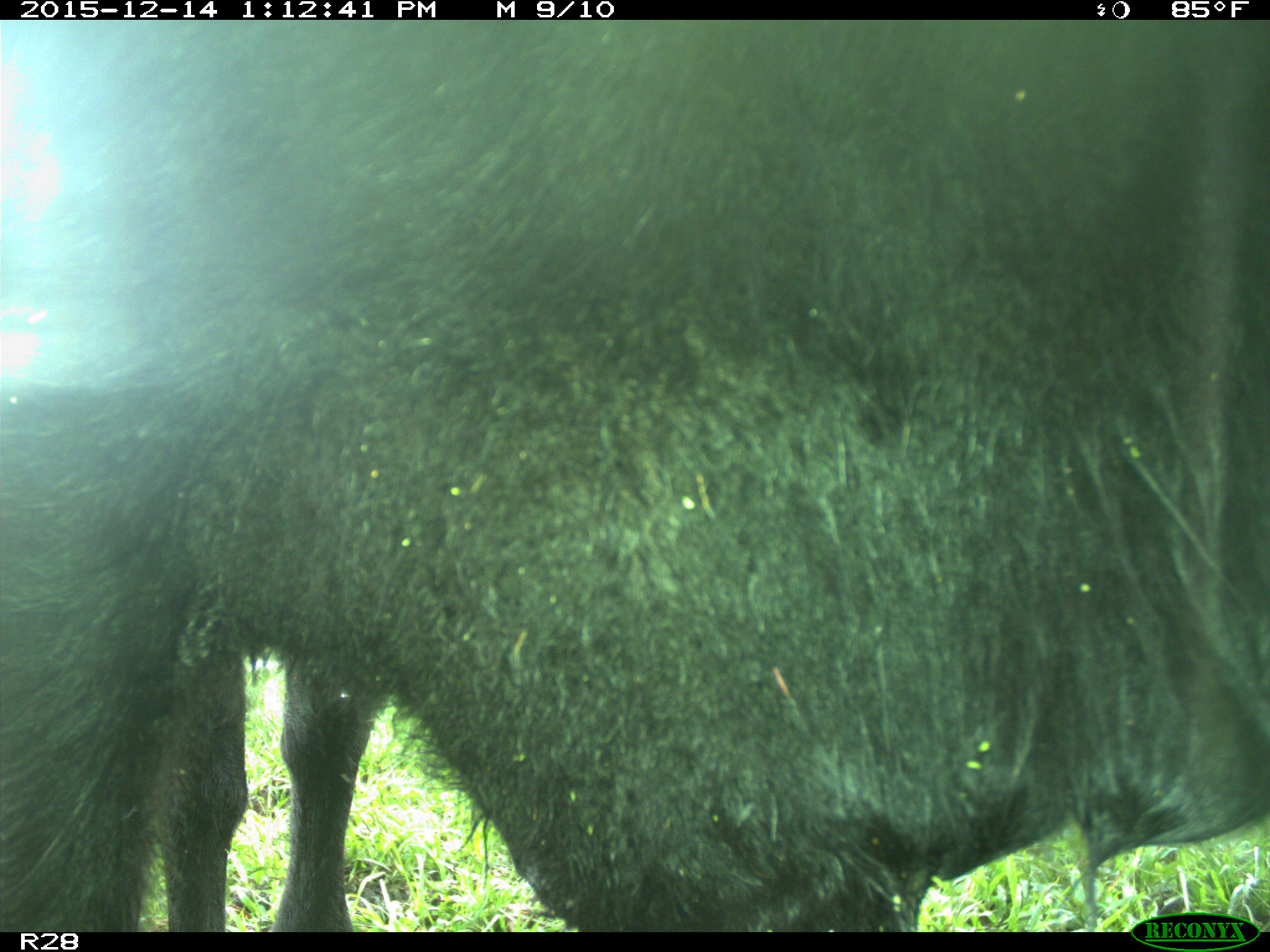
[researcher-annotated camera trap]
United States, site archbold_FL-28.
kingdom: Animalia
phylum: Chordata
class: Mammalia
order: Artiodactyla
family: Bovidae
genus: Bos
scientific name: Bos taurus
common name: domestic cow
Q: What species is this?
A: Bos taurus (domestic cow).